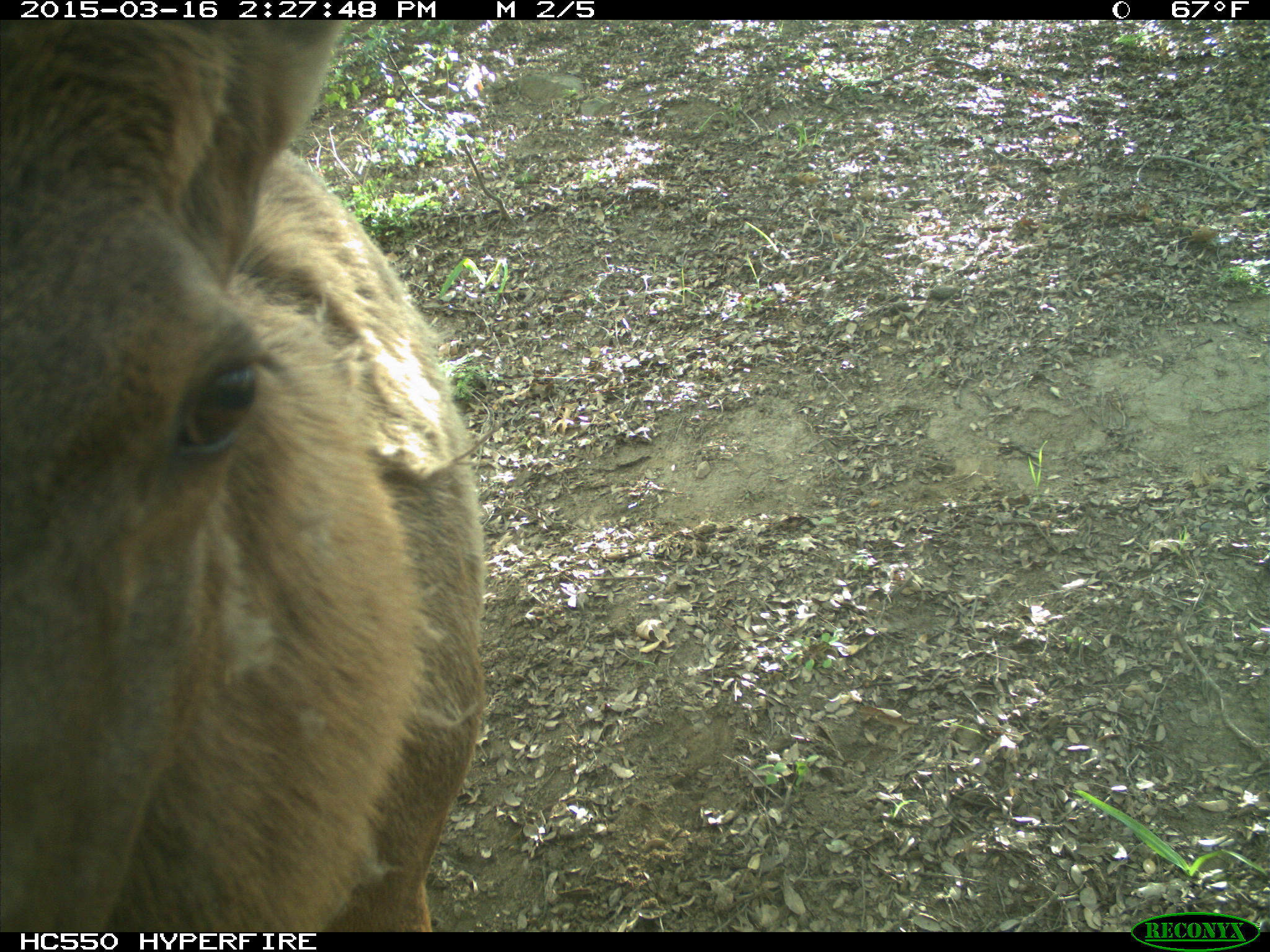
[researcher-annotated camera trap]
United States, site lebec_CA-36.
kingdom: Animalia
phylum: Chordata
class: Mammalia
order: Artiodactyla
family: Cervidae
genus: Cervus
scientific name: Cervus canadensis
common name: elk